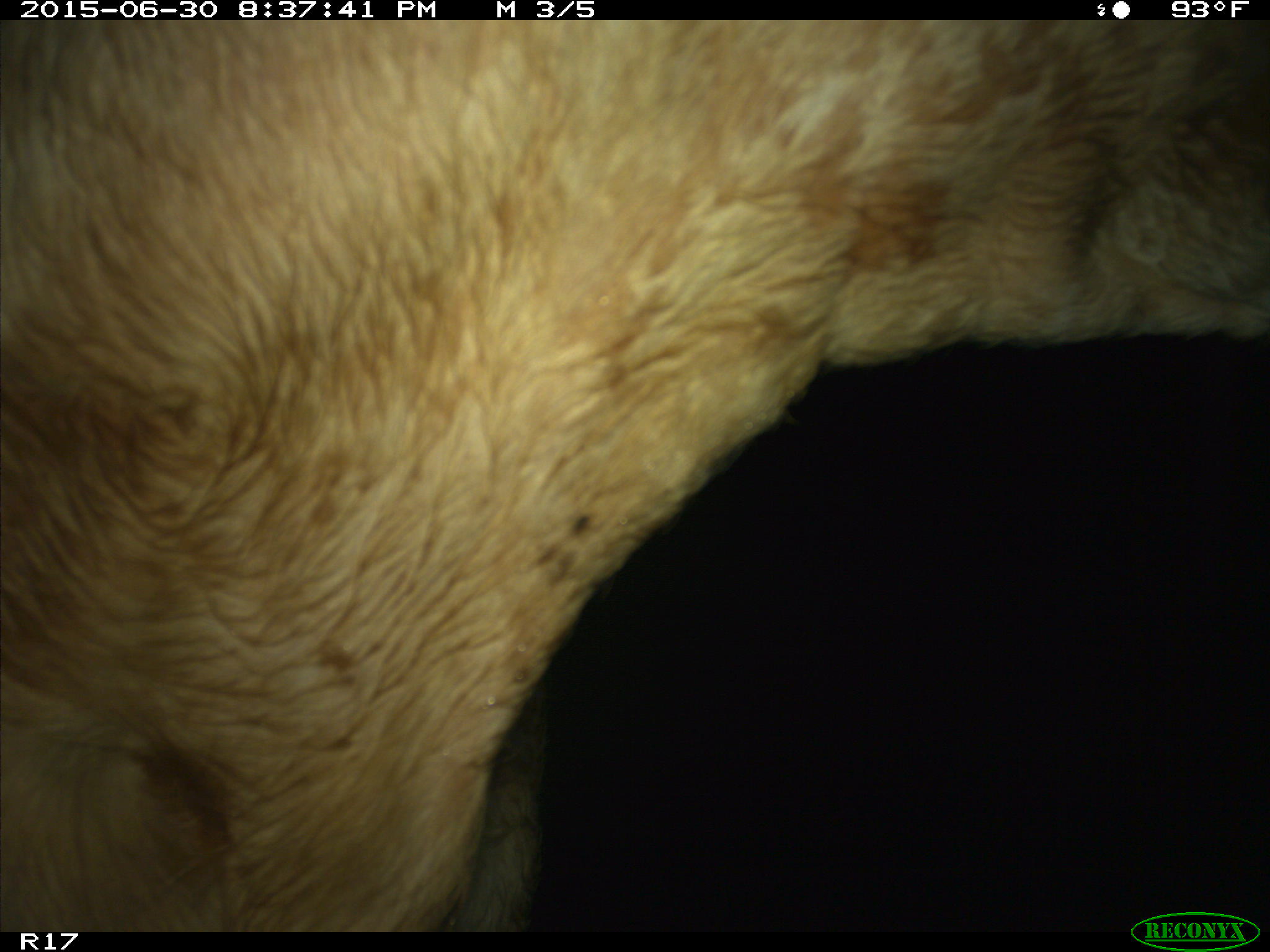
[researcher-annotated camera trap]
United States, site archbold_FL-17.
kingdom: Animalia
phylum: Chordata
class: Mammalia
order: Artiodactyla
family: Bovidae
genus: Bos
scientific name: Bos taurus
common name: domestic cow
Bos taurus (domestic cow).